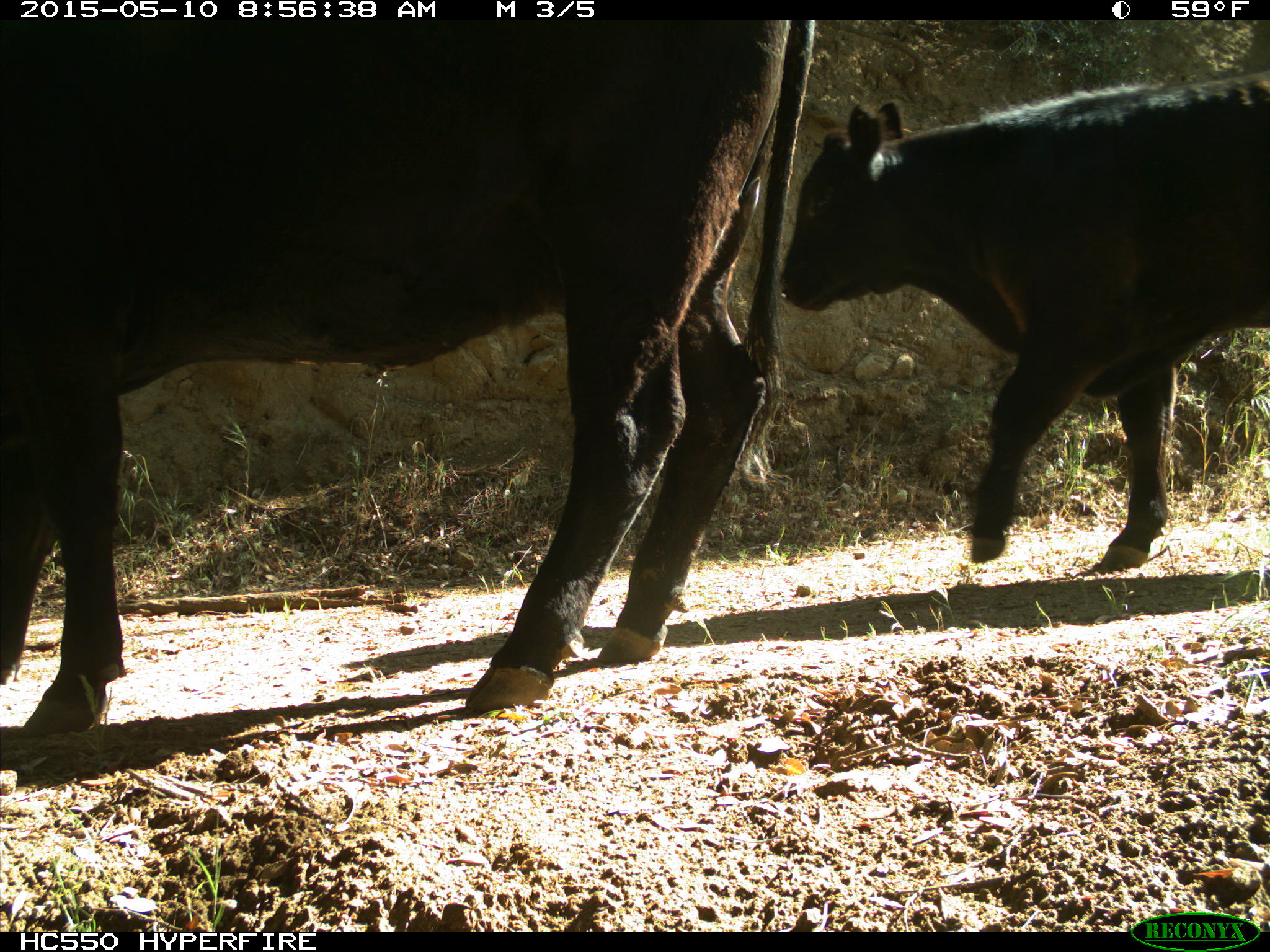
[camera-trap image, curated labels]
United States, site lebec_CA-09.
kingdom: Animalia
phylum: Chordata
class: Mammalia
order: Artiodactyla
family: Bovidae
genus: Bos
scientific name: Bos taurus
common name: domestic cow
Bos taurus (domestic cow).